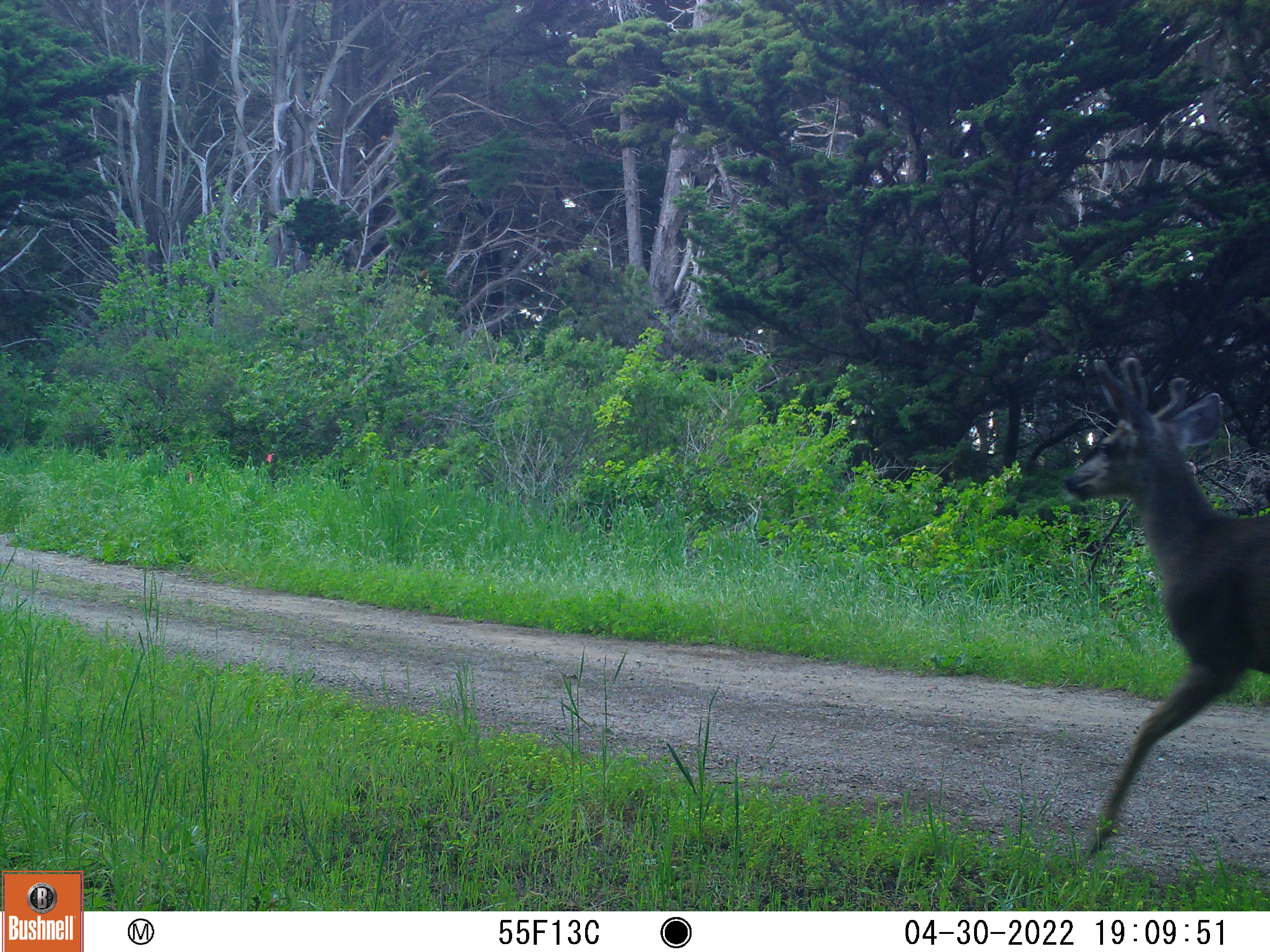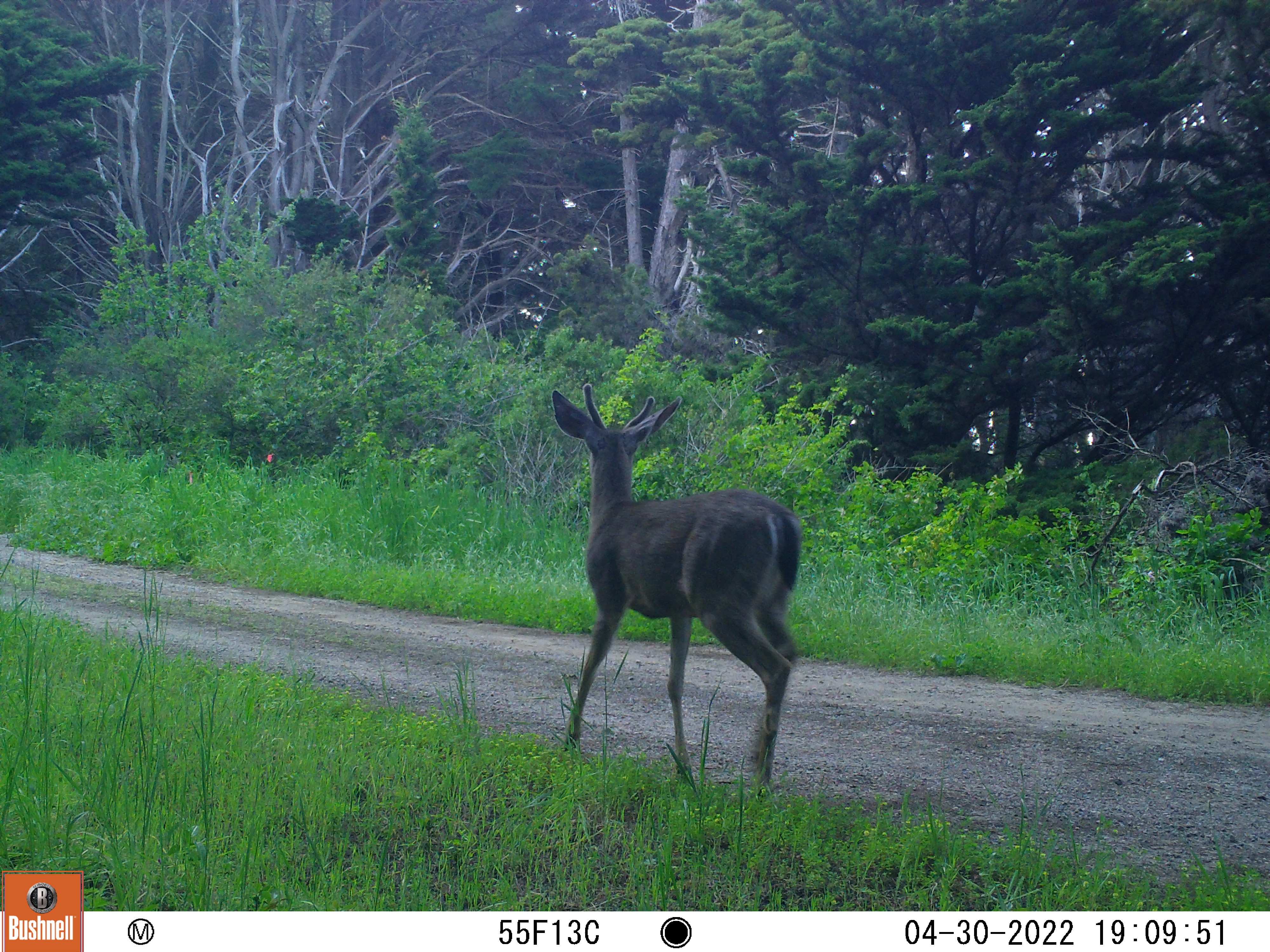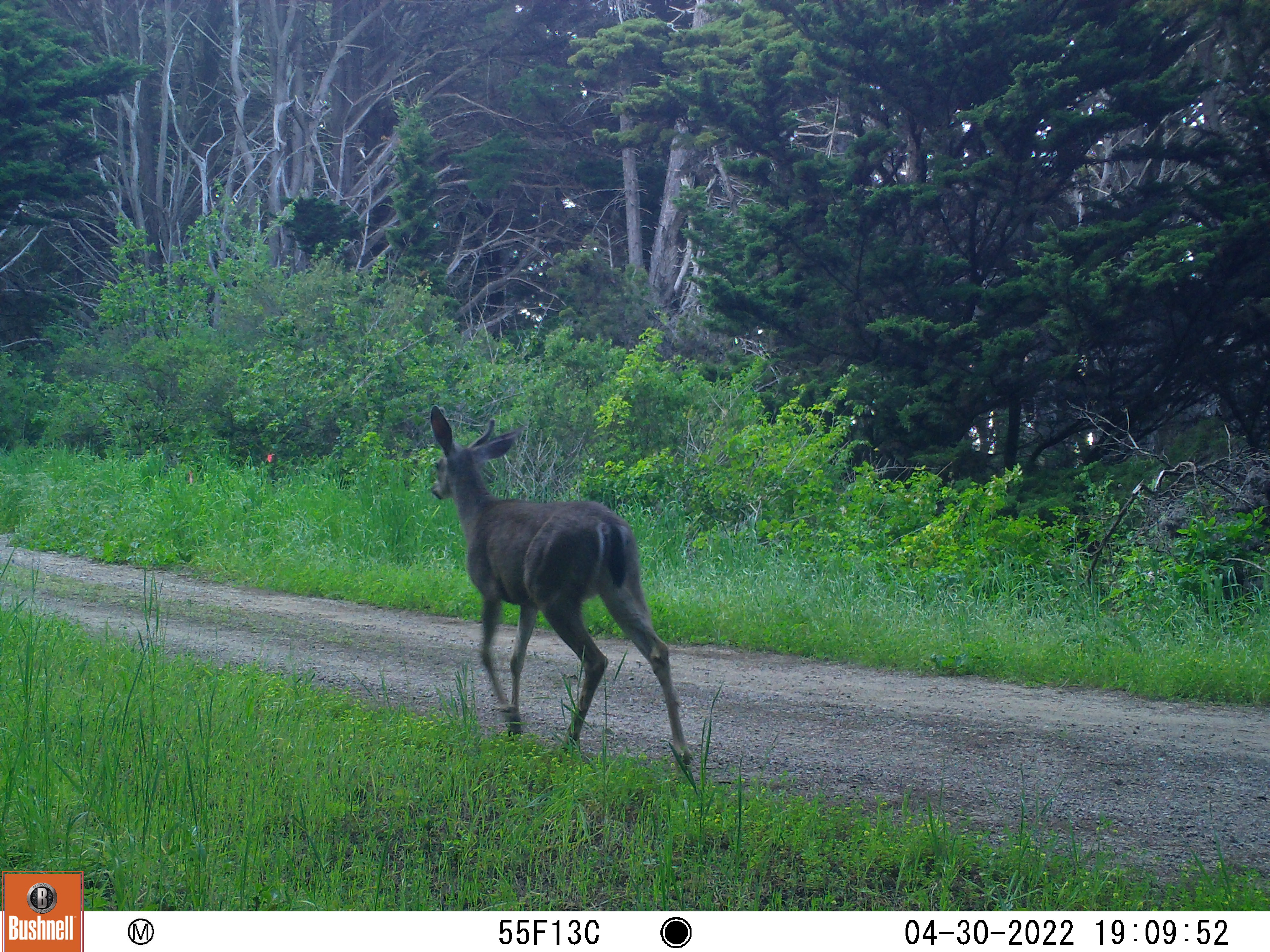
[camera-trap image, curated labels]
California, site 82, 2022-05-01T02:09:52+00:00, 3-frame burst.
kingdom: Animalia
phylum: Chordata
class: Mammalia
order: Artiodactyla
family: Cervidae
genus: Odocoileus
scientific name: Odocoileus hemionus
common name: mule deer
Mule deer (Odocoileus hemionus).